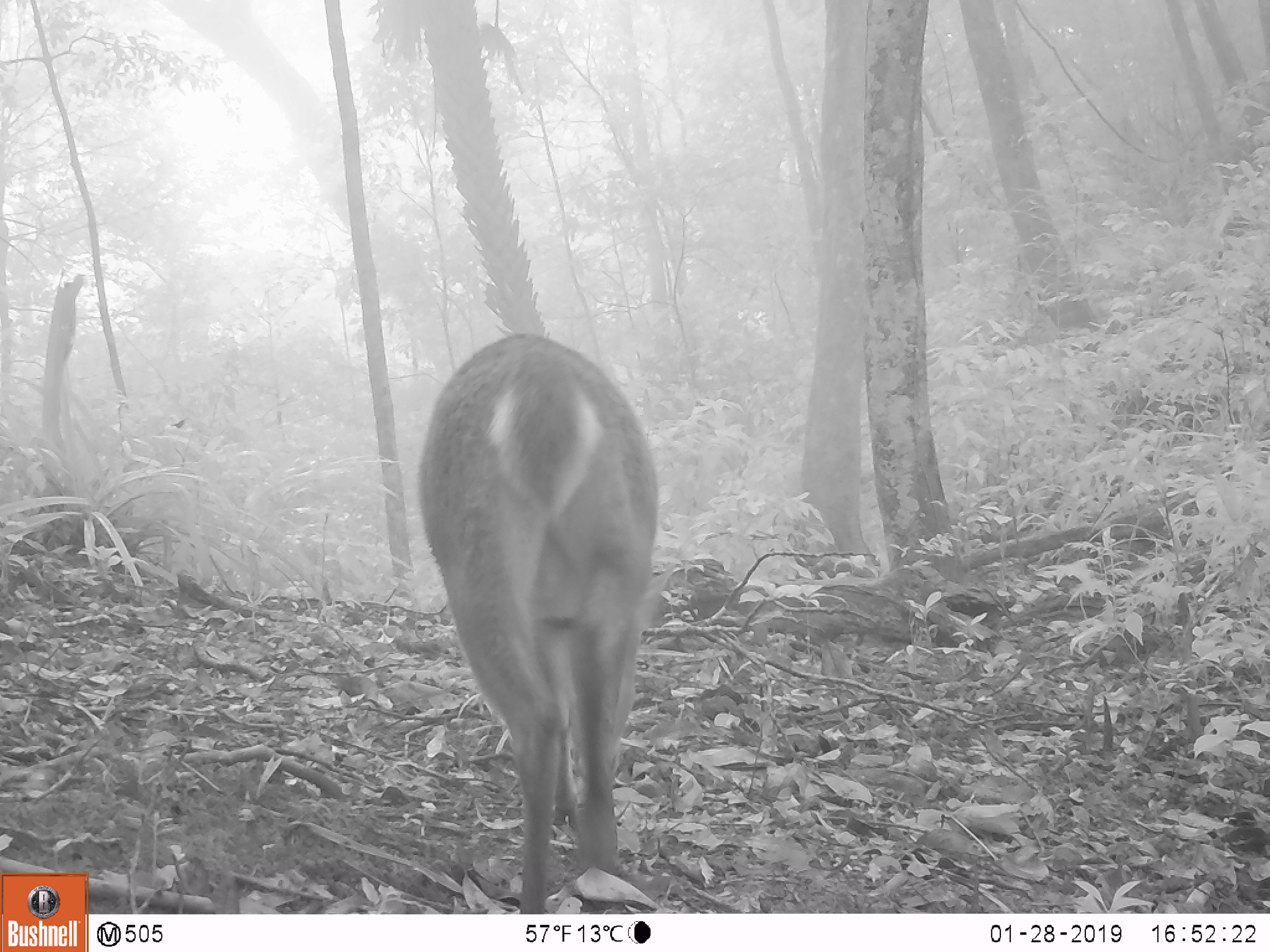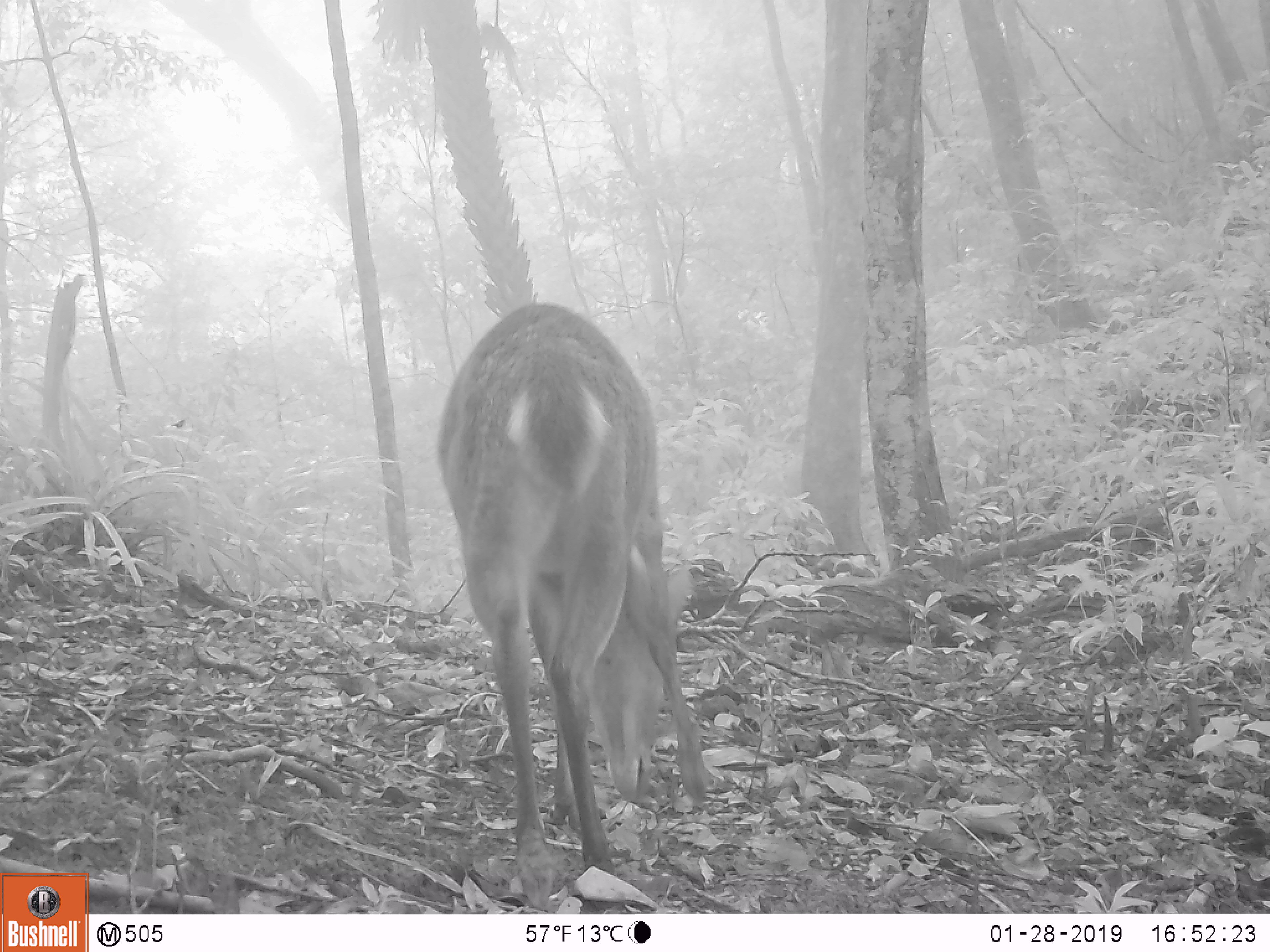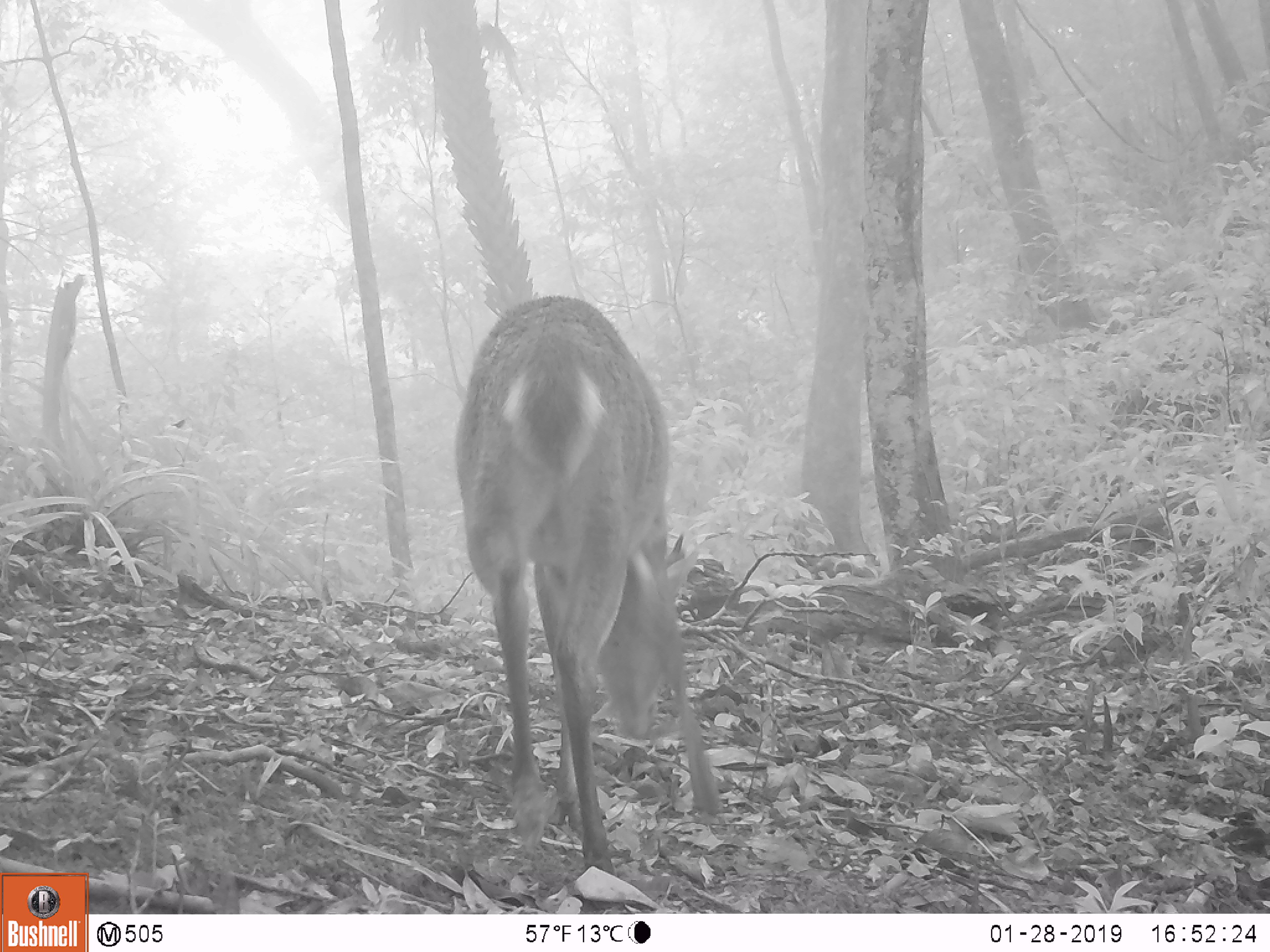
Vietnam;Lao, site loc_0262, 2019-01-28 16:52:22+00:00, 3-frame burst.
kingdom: Animalia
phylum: Chordata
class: Mammalia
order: Artiodactyla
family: Cervidae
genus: Muntiacus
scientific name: Muntiacus vuquangensis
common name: large-antlered muntjac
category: large antlered muntjac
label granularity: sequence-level